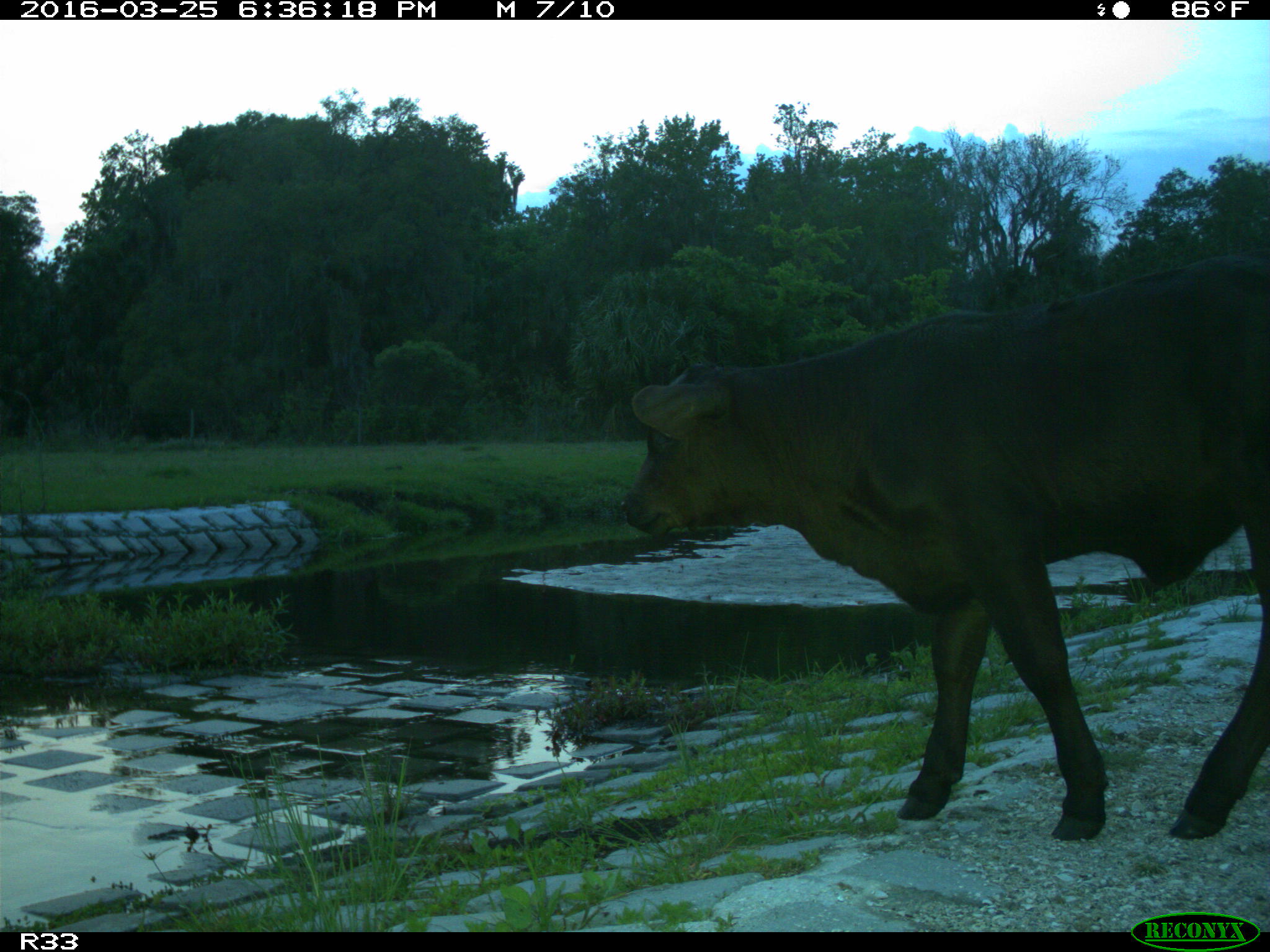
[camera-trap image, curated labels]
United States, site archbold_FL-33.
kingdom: Animalia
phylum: Chordata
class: Mammalia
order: Artiodactyla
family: Bovidae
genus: Bos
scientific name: Bos taurus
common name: domestic cow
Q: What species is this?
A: Bos taurus (domestic cow).